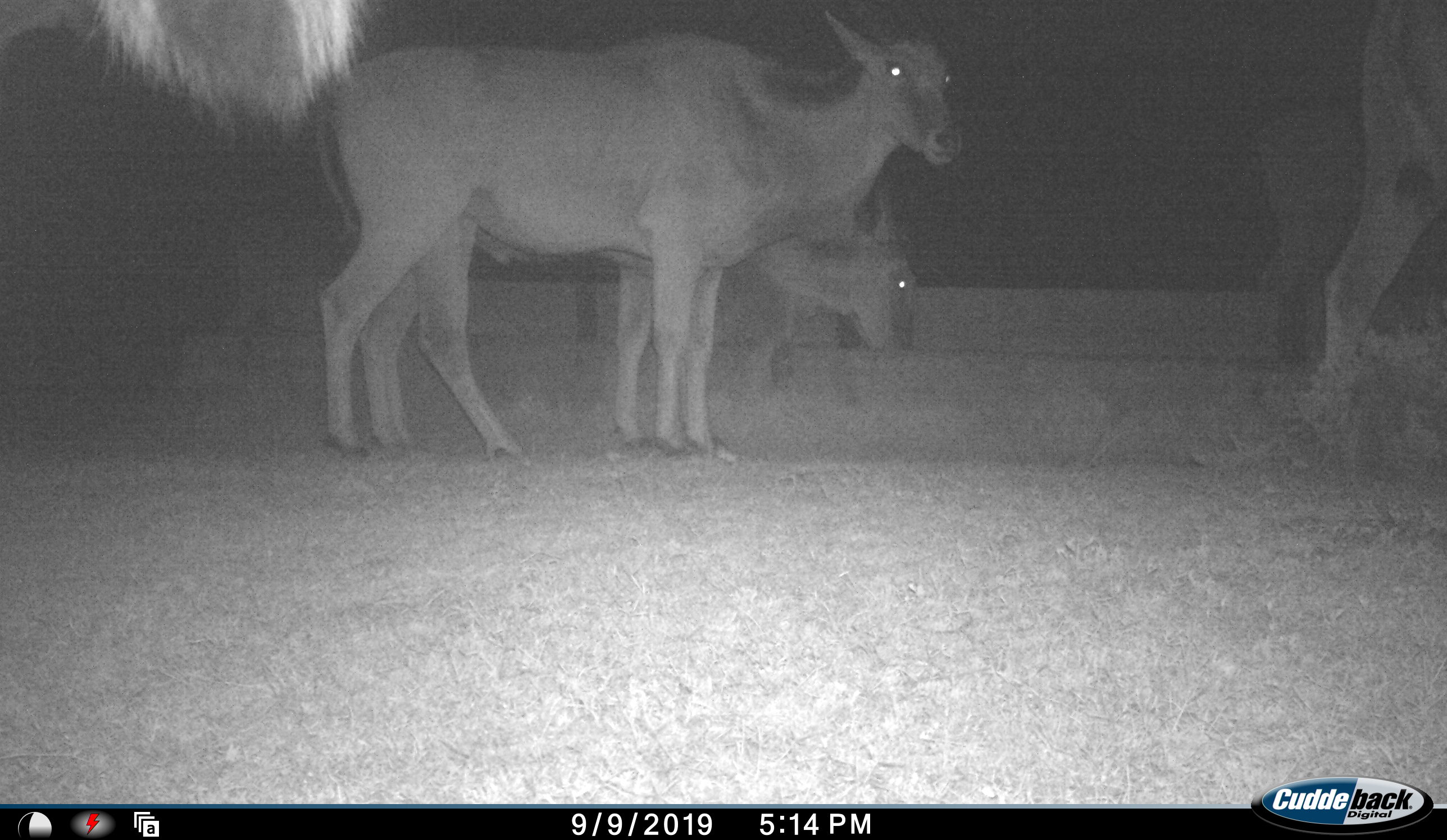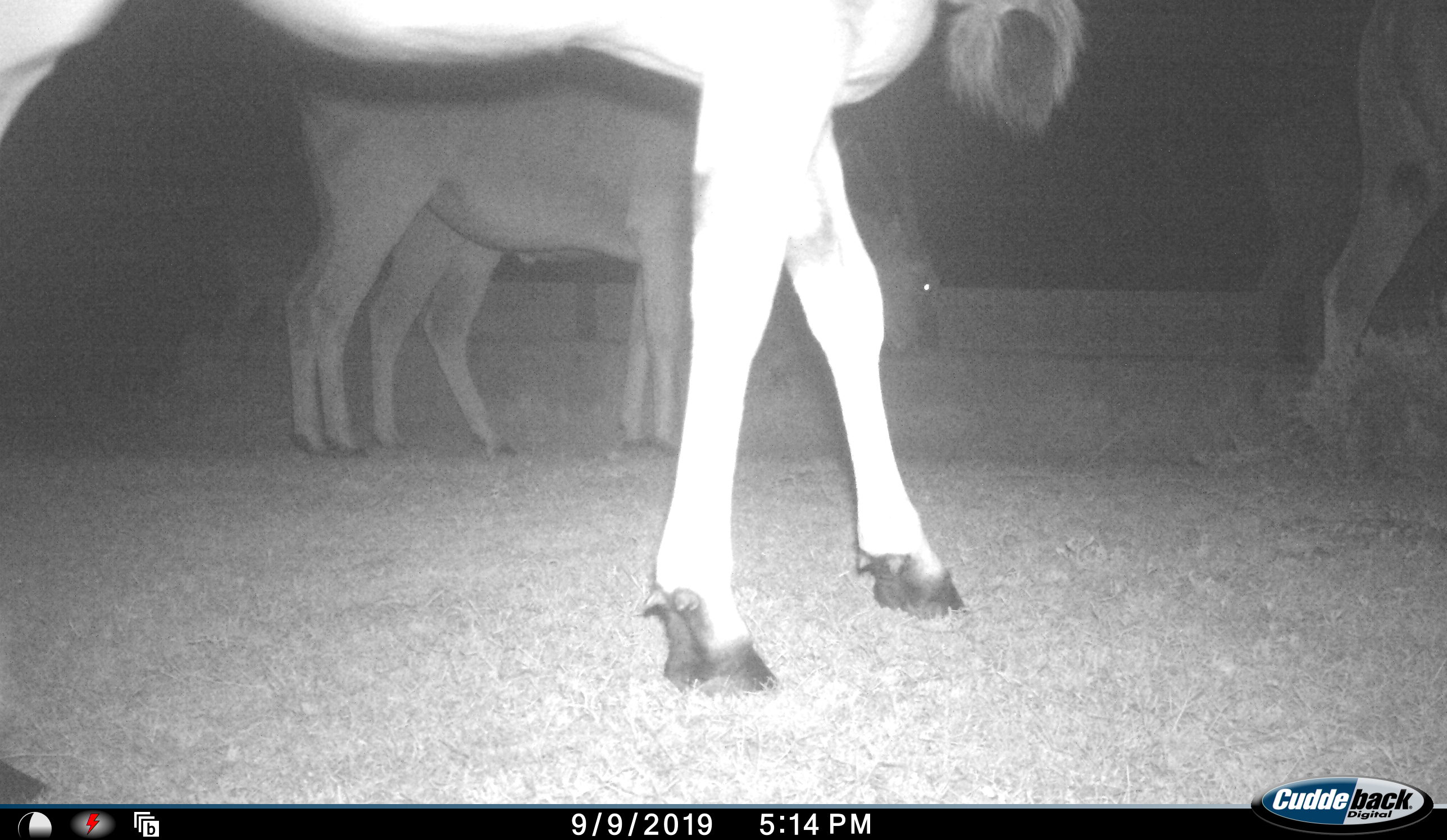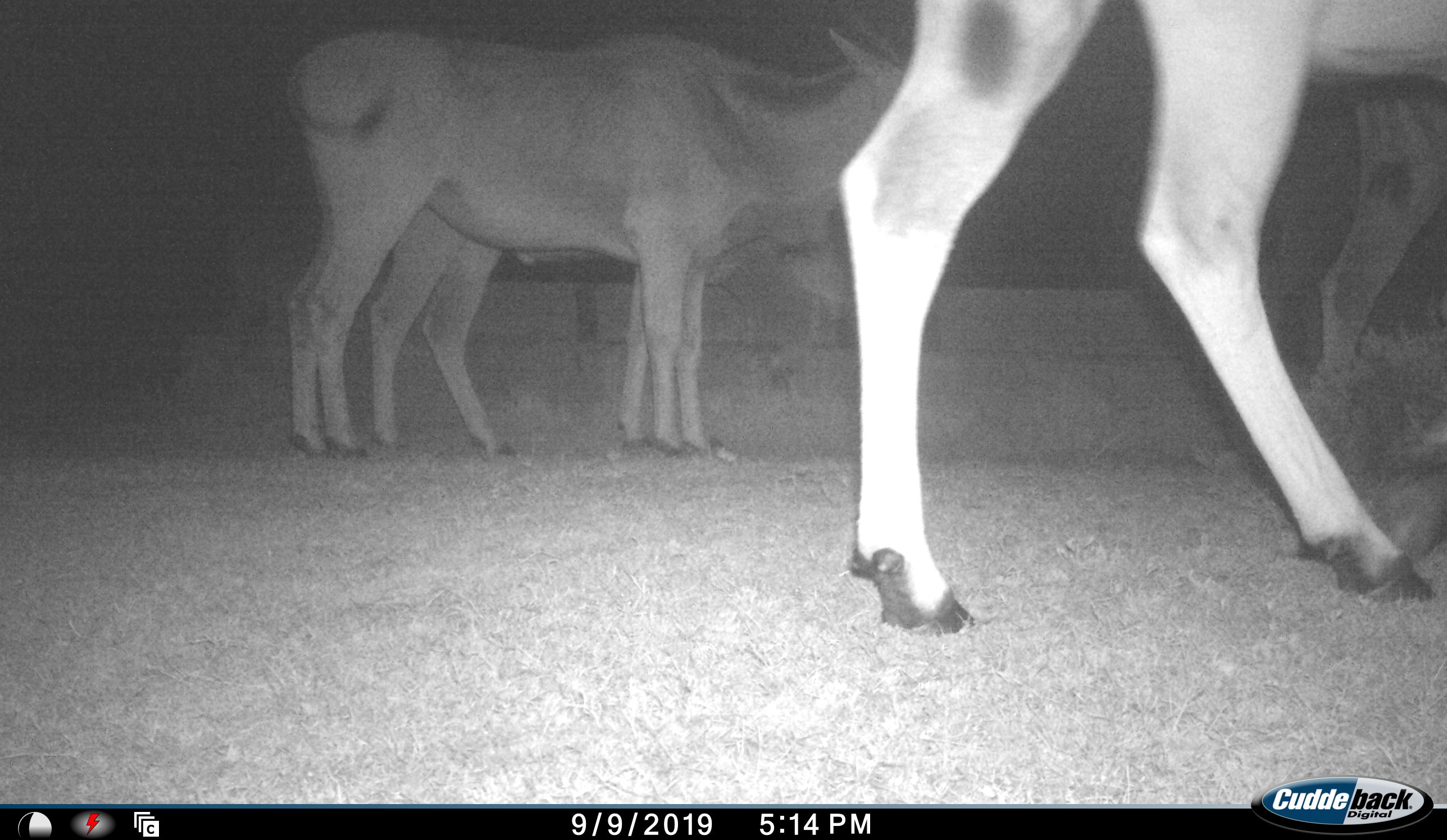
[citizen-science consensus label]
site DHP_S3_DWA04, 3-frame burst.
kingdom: Animalia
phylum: Chordata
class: Mammalia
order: Artiodactyla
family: Bovidae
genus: Tragelaphus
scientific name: Tragelaphus oryx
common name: eland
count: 4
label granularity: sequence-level